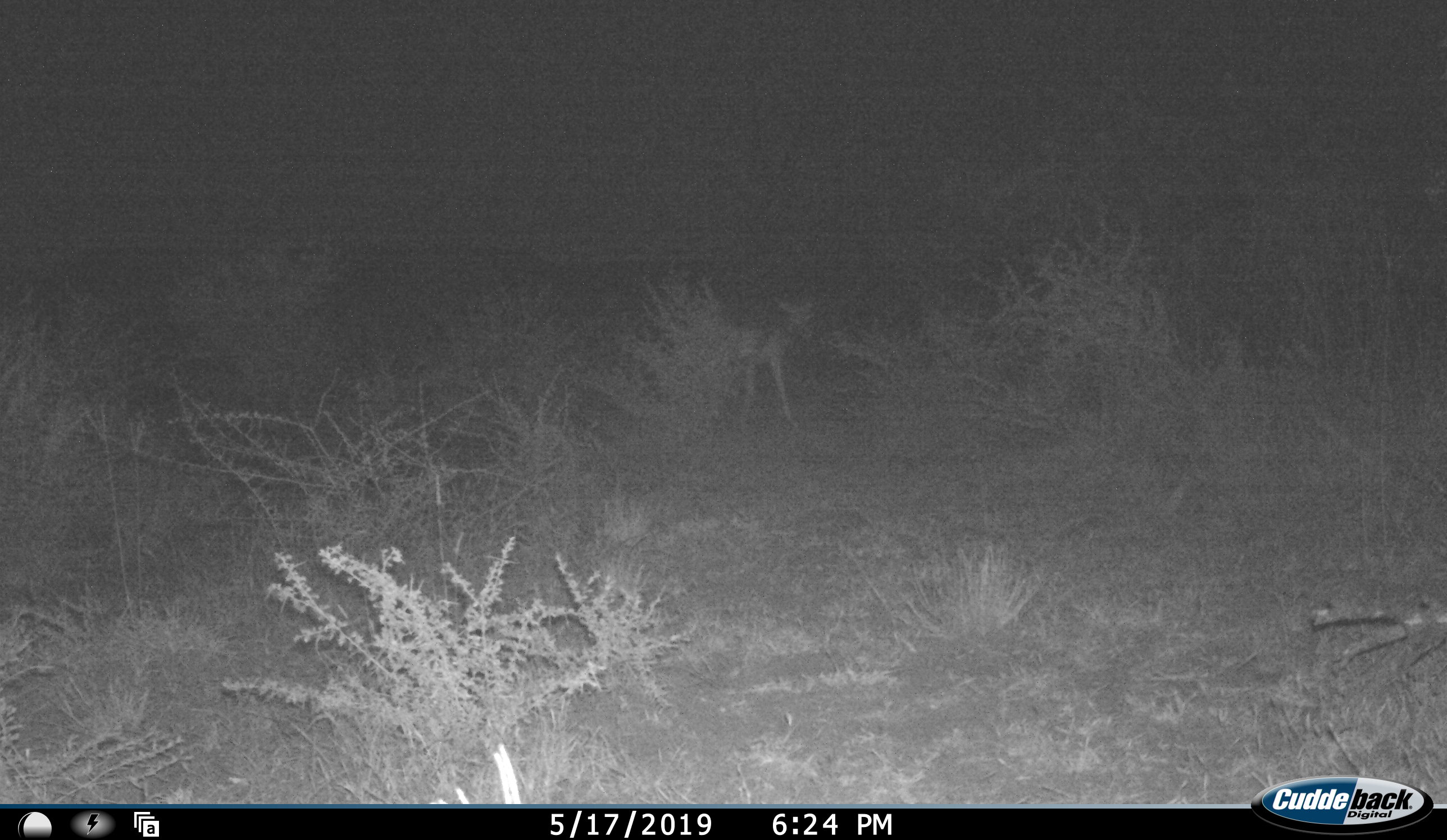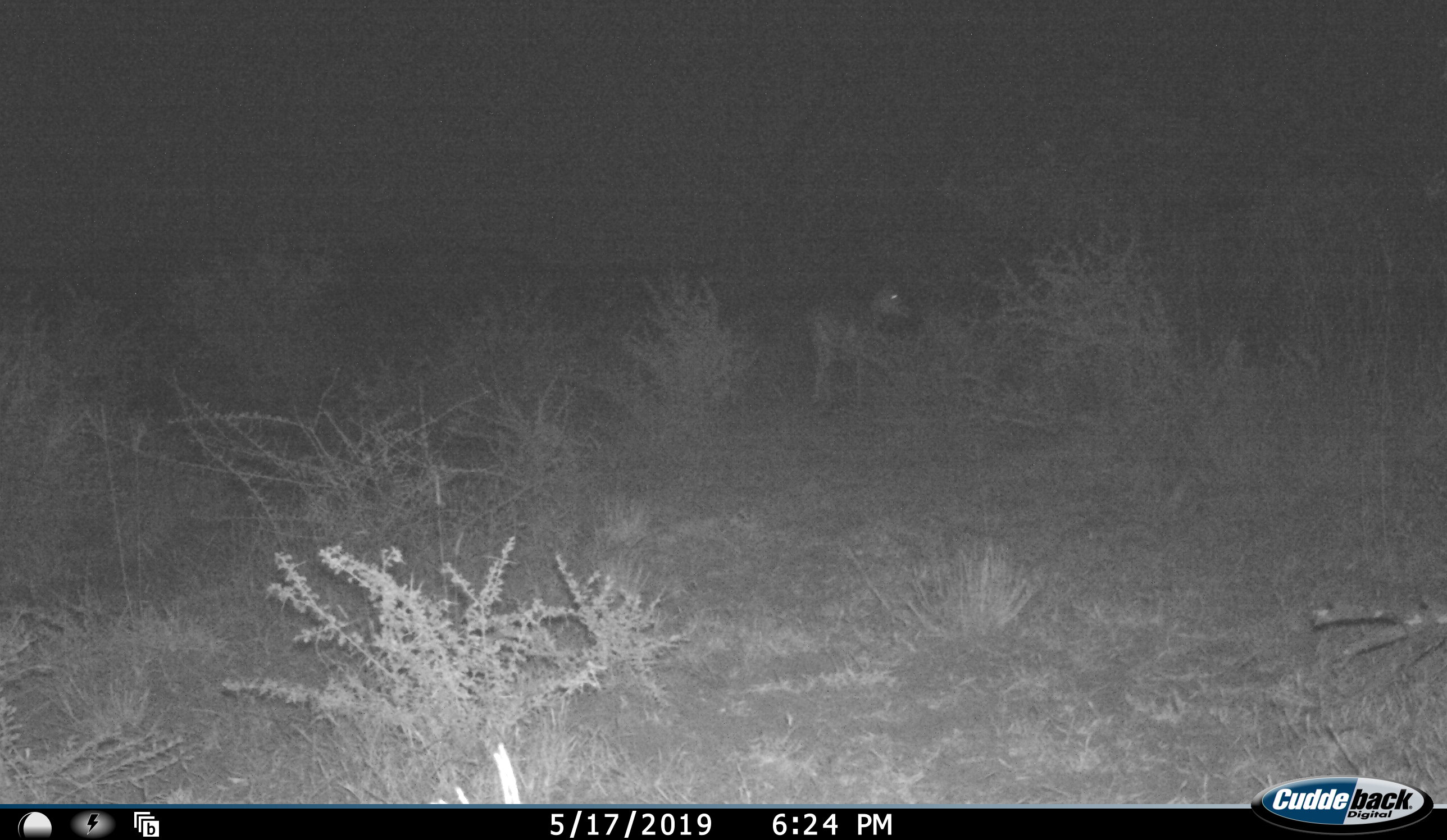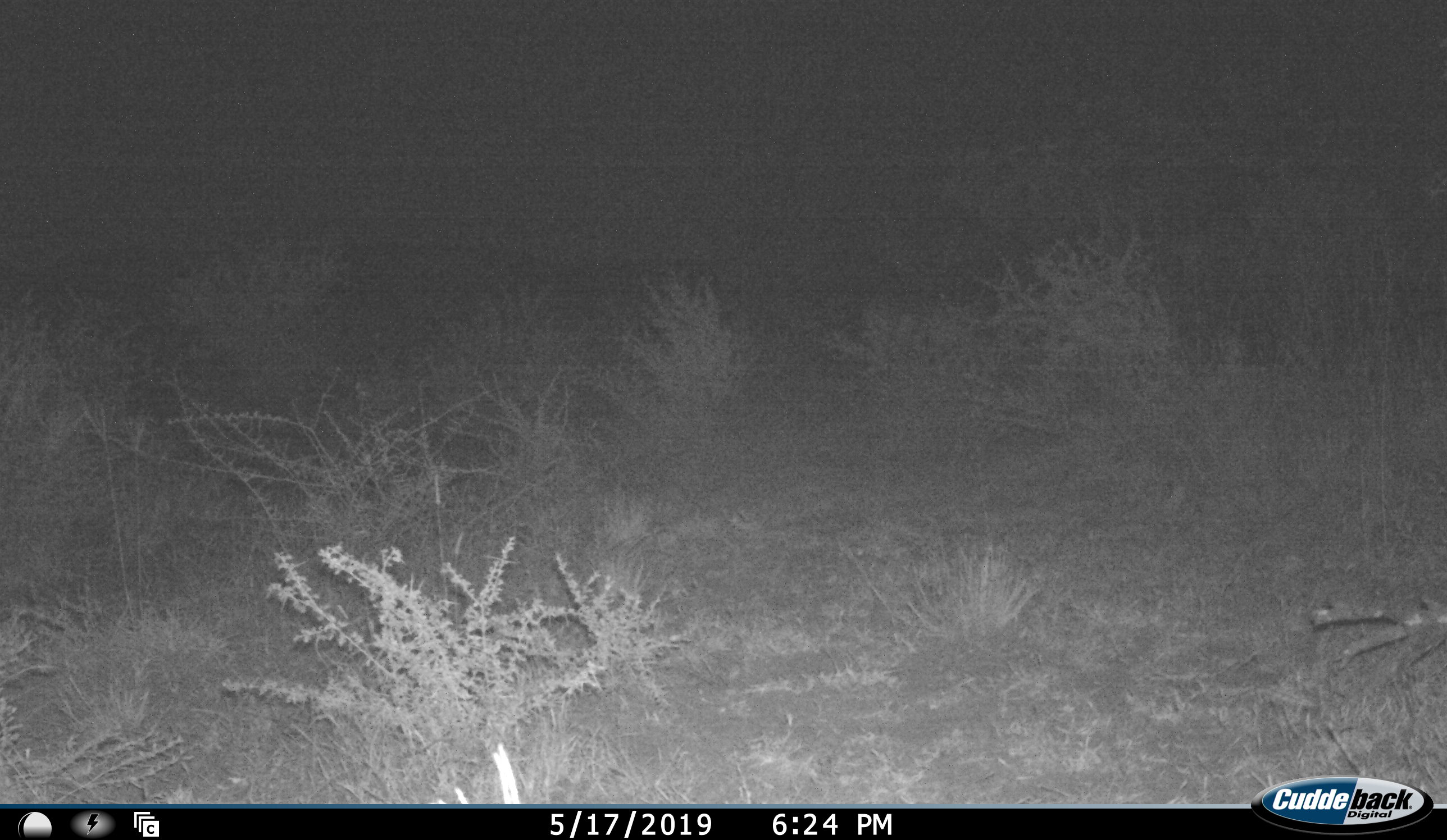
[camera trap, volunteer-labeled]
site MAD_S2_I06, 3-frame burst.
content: unidentified animal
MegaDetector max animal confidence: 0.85